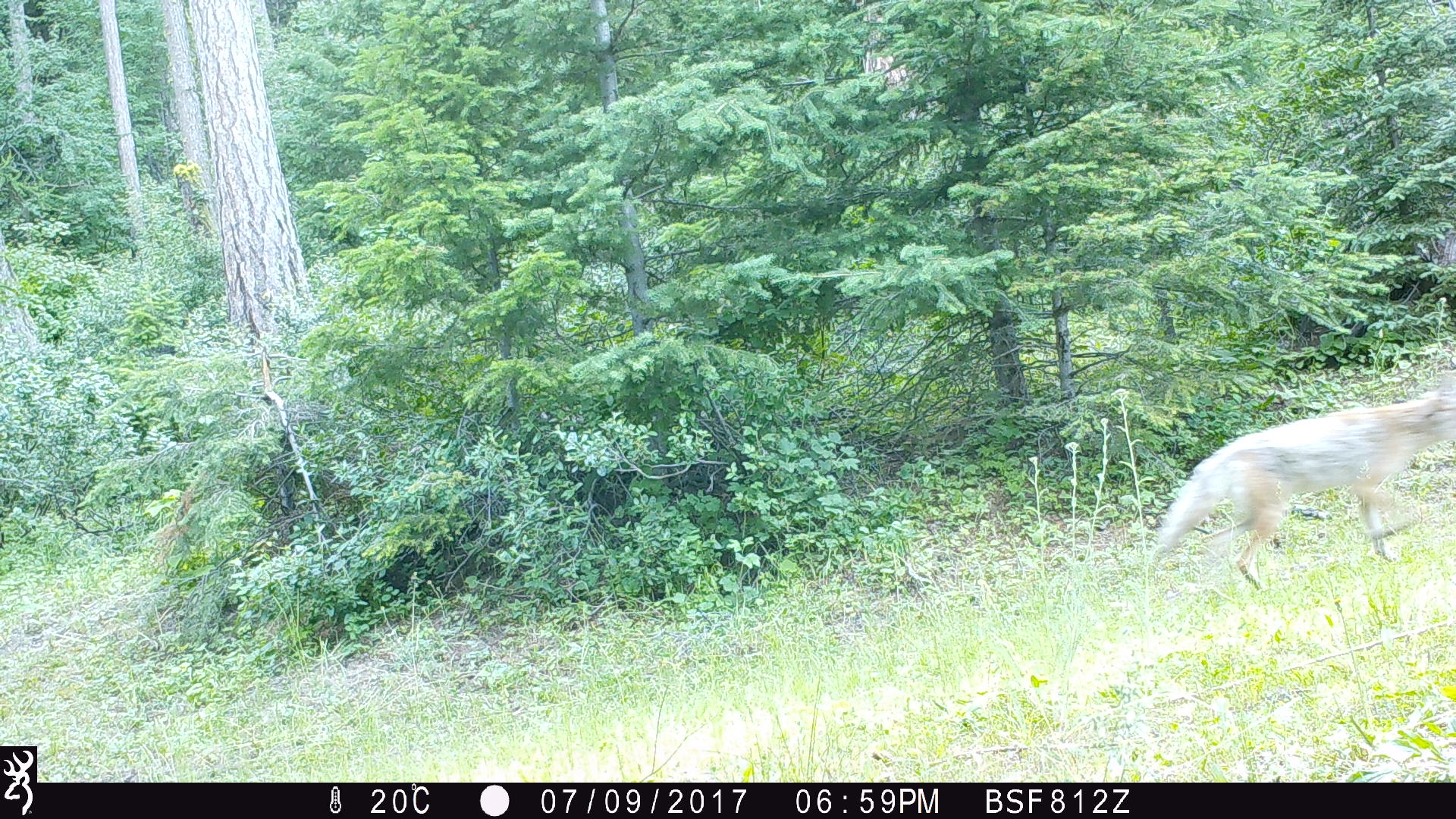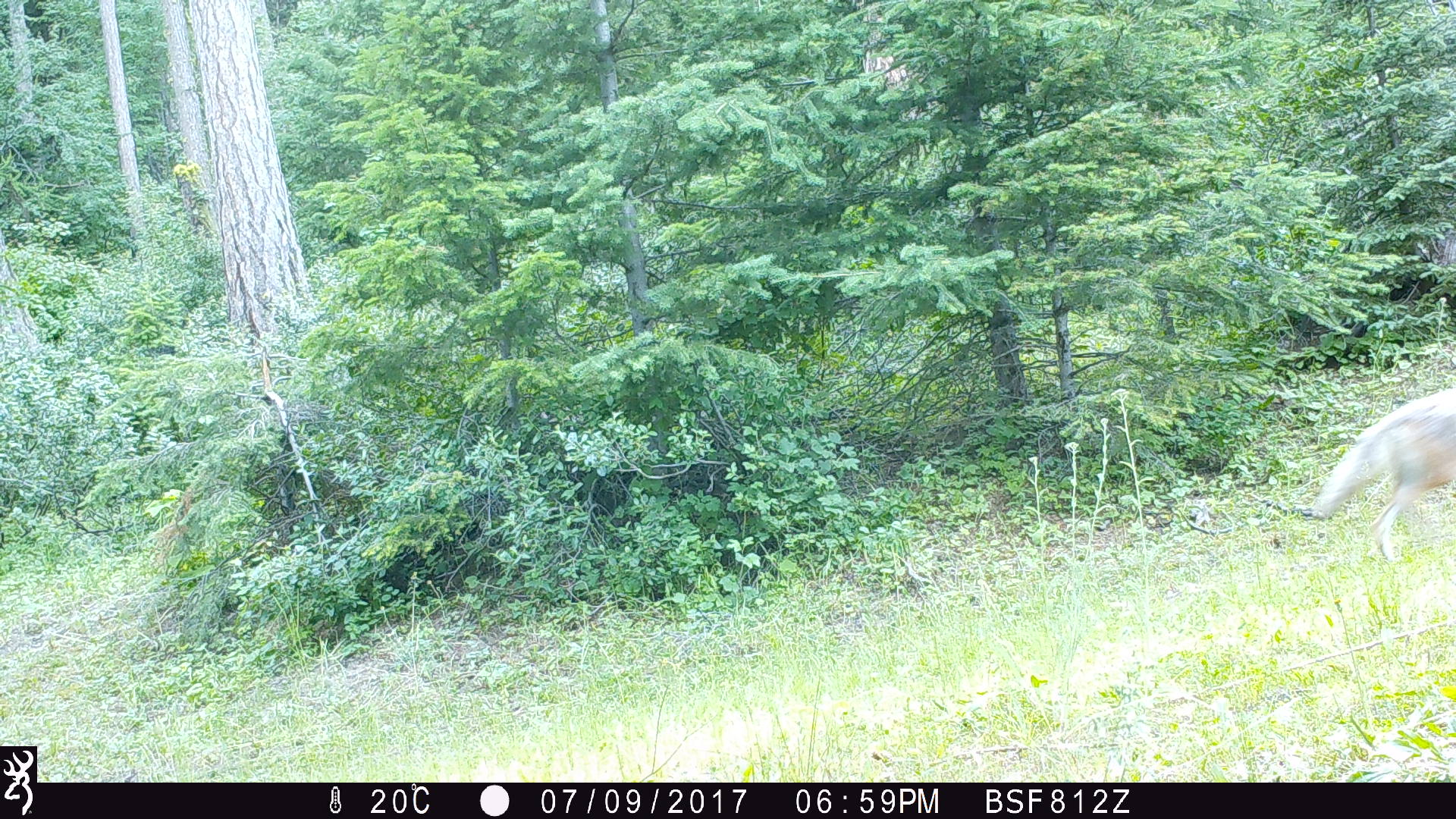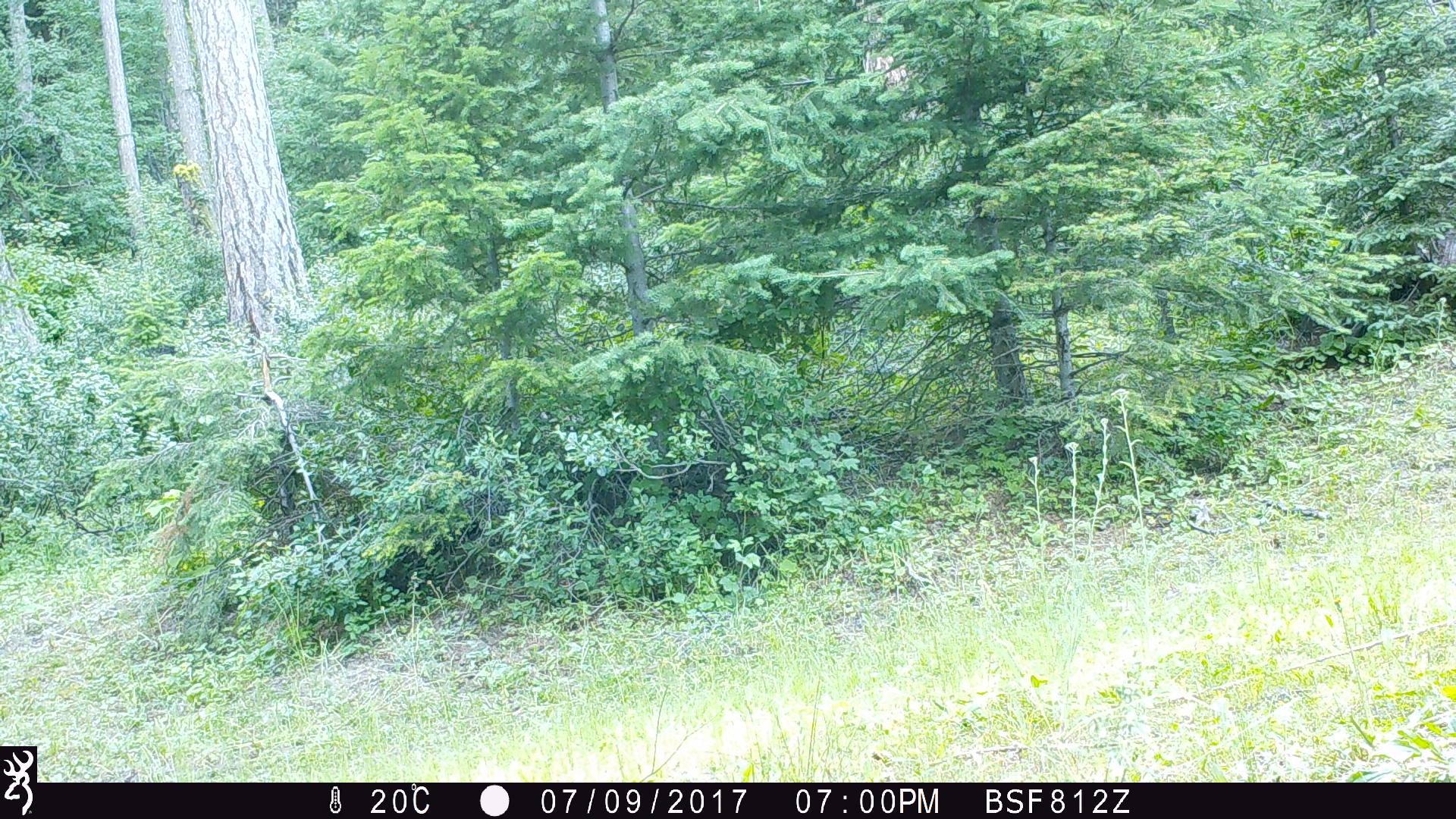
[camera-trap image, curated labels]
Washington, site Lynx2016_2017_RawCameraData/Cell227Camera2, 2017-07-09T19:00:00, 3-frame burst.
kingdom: Animalia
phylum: Chordata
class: Mammalia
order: Carnivora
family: Canidae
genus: Canis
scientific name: Canis latrans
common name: coyote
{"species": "Canis latrans (coyote)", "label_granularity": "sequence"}